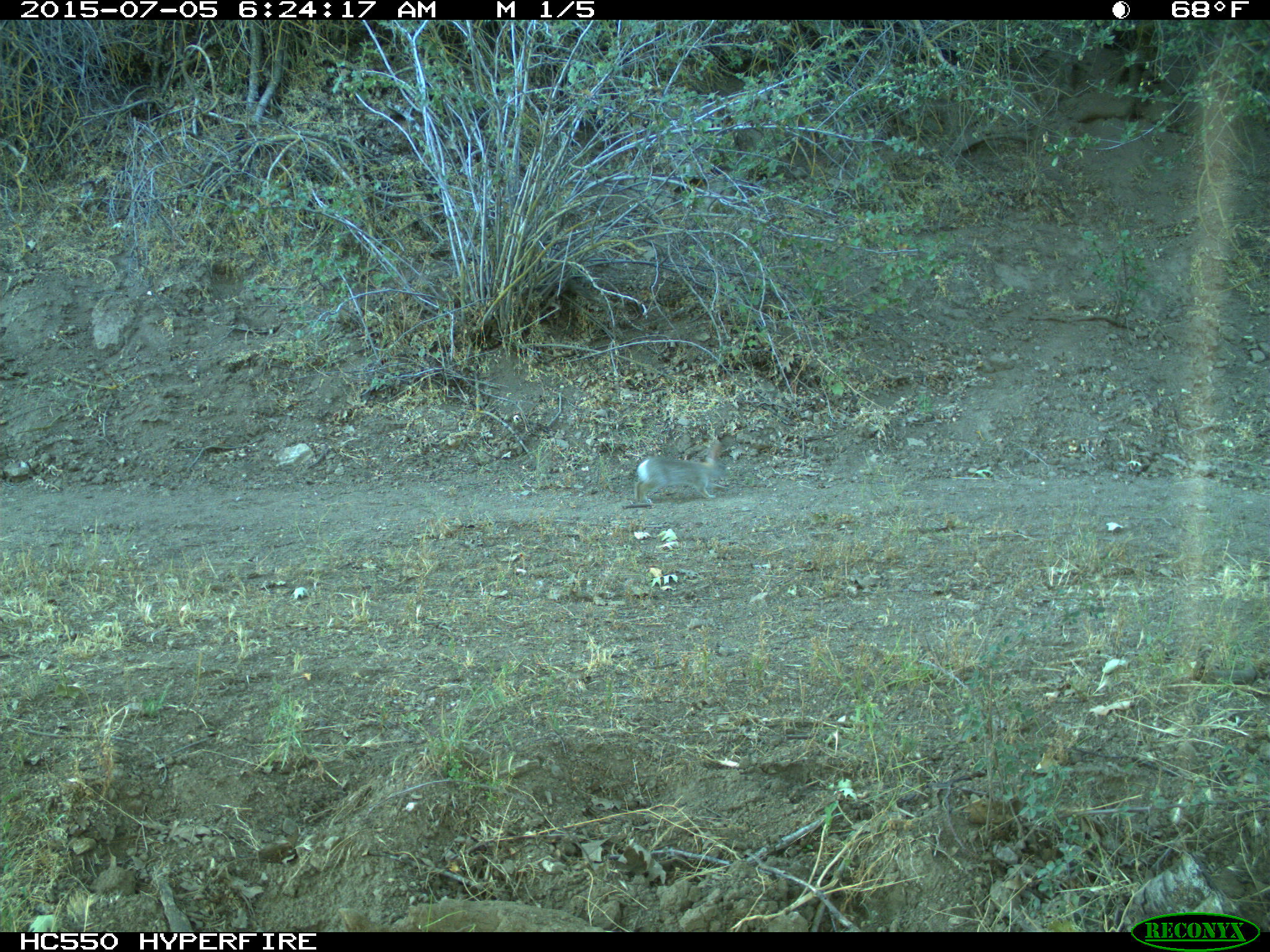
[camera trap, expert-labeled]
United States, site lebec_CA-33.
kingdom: Animalia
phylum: Chordata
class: Mammalia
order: Lagomorpha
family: Leporidae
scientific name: Leporidae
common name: rabbits and hares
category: unidentified rabbit